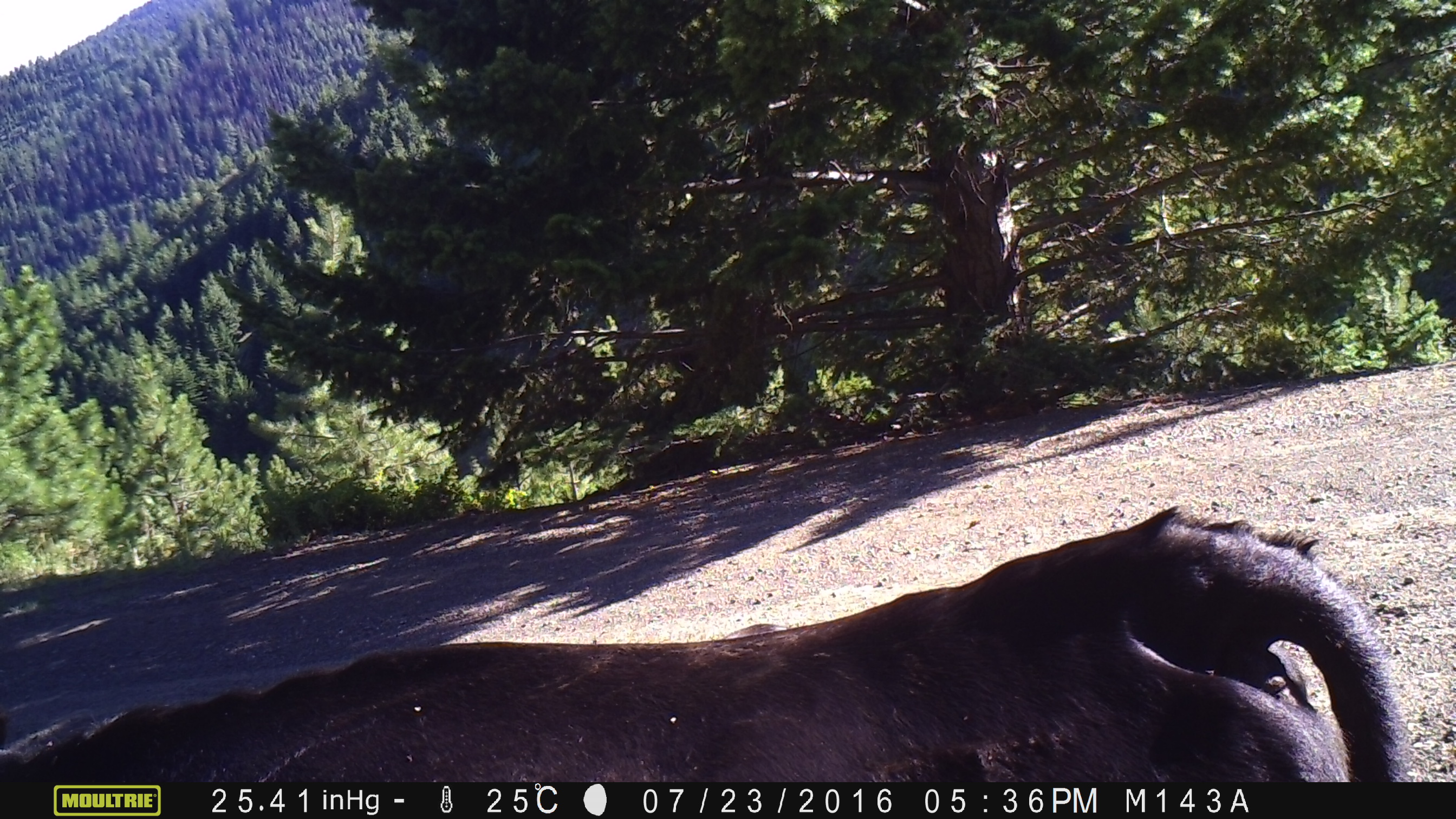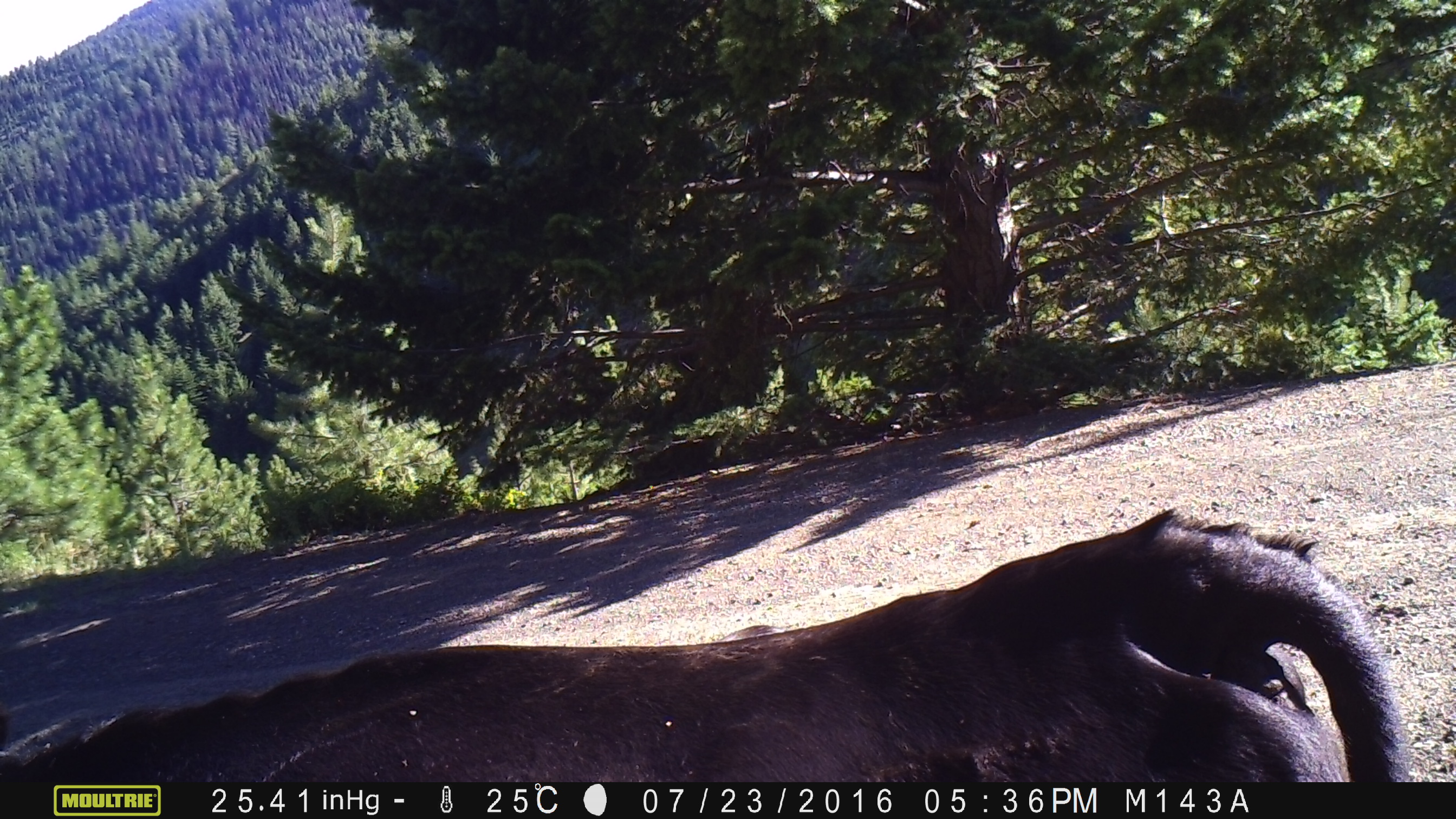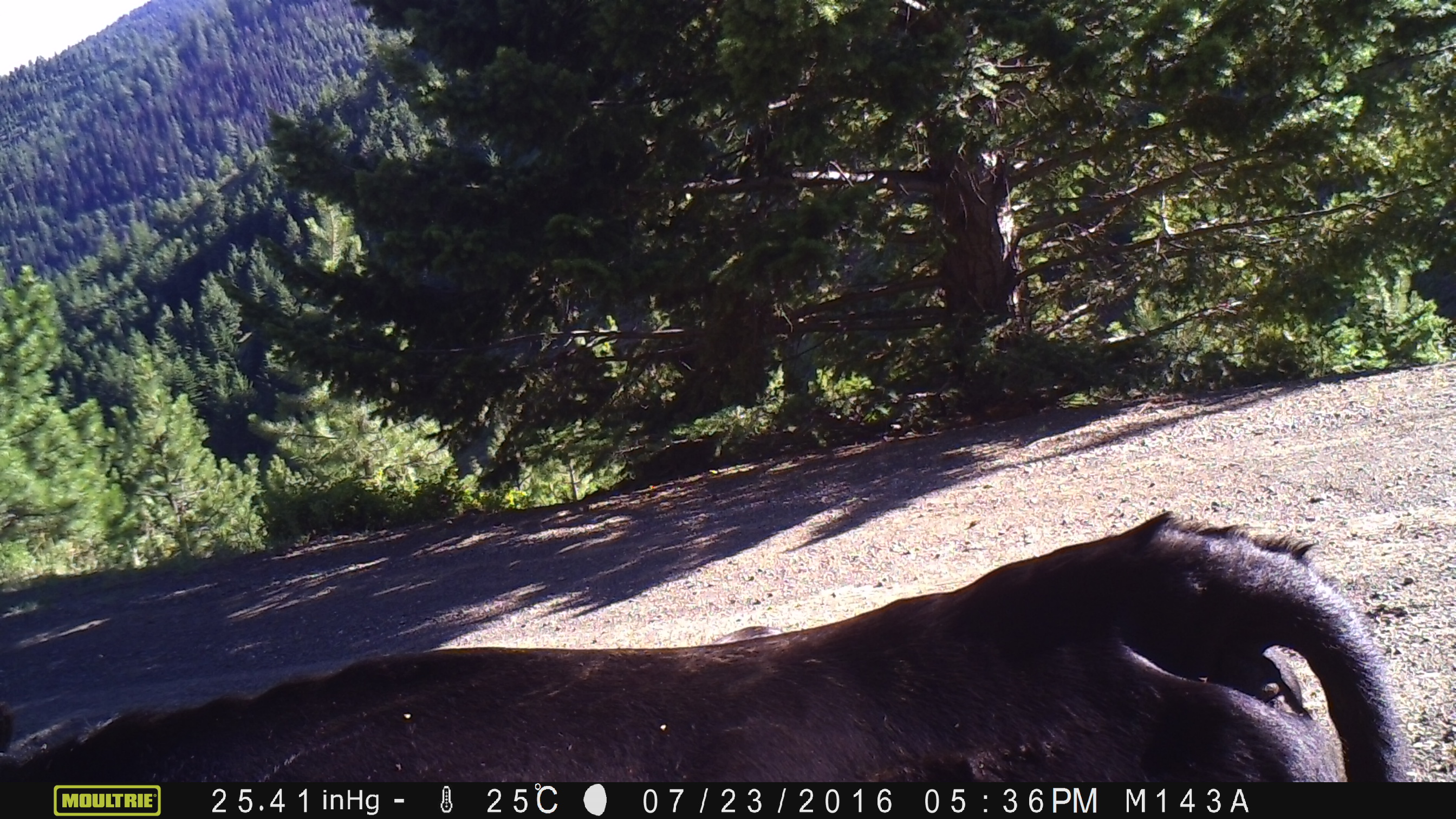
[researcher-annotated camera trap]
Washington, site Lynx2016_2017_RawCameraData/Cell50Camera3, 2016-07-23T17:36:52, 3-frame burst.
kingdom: Animalia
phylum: Chordata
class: Mammalia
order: Artiodactyla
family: Bovidae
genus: Bos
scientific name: Bos taurus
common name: domestic cattle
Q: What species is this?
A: Domestic cattle (Bos taurus).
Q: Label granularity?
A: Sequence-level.